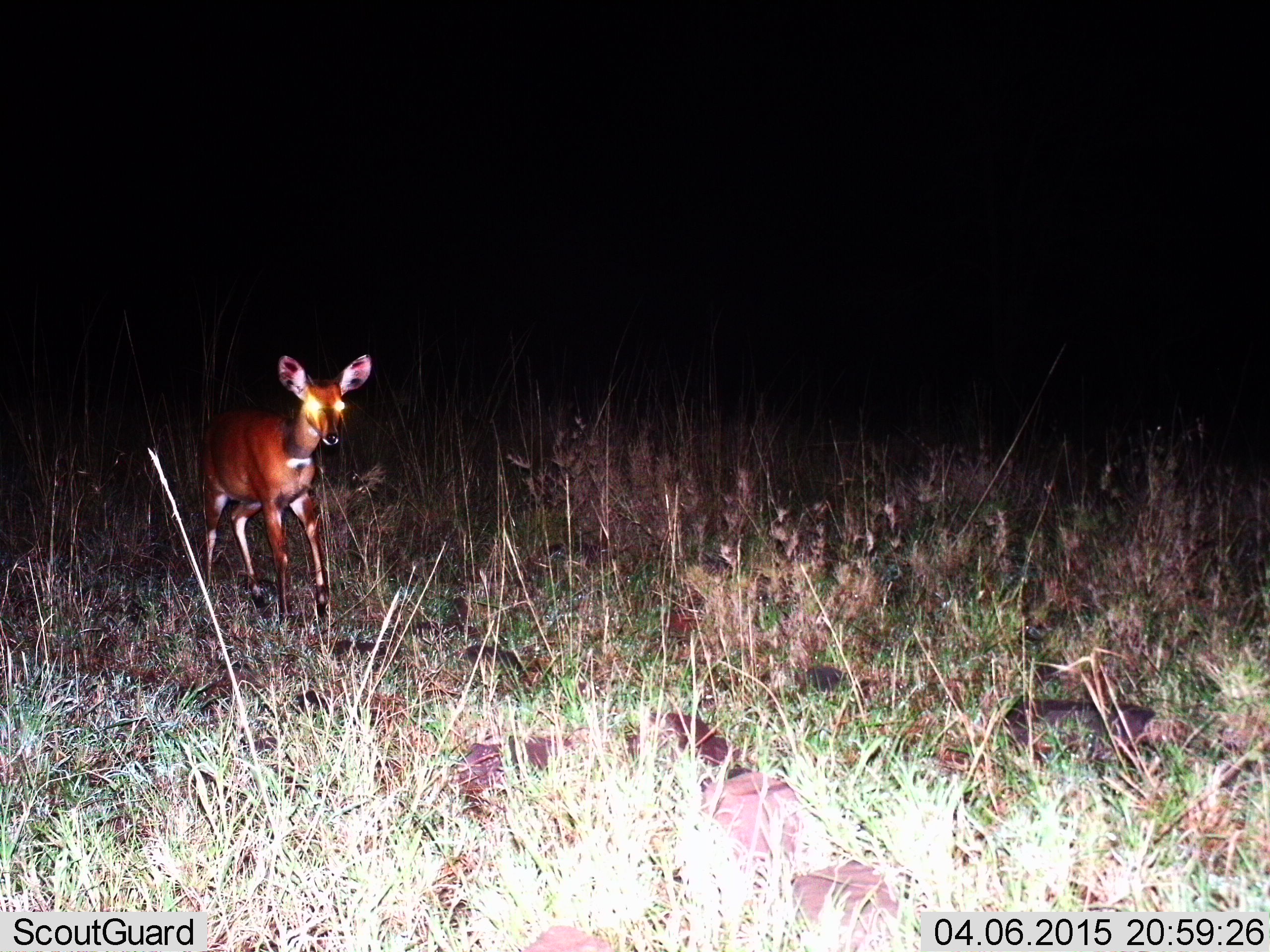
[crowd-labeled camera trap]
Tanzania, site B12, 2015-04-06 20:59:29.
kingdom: Animalia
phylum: Chordata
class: Mammalia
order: Artiodactyla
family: Bovidae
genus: Tragelaphus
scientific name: Tragelaphus scriptus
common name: bushbuck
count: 1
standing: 56%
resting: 0%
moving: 44%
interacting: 0%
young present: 0%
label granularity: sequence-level